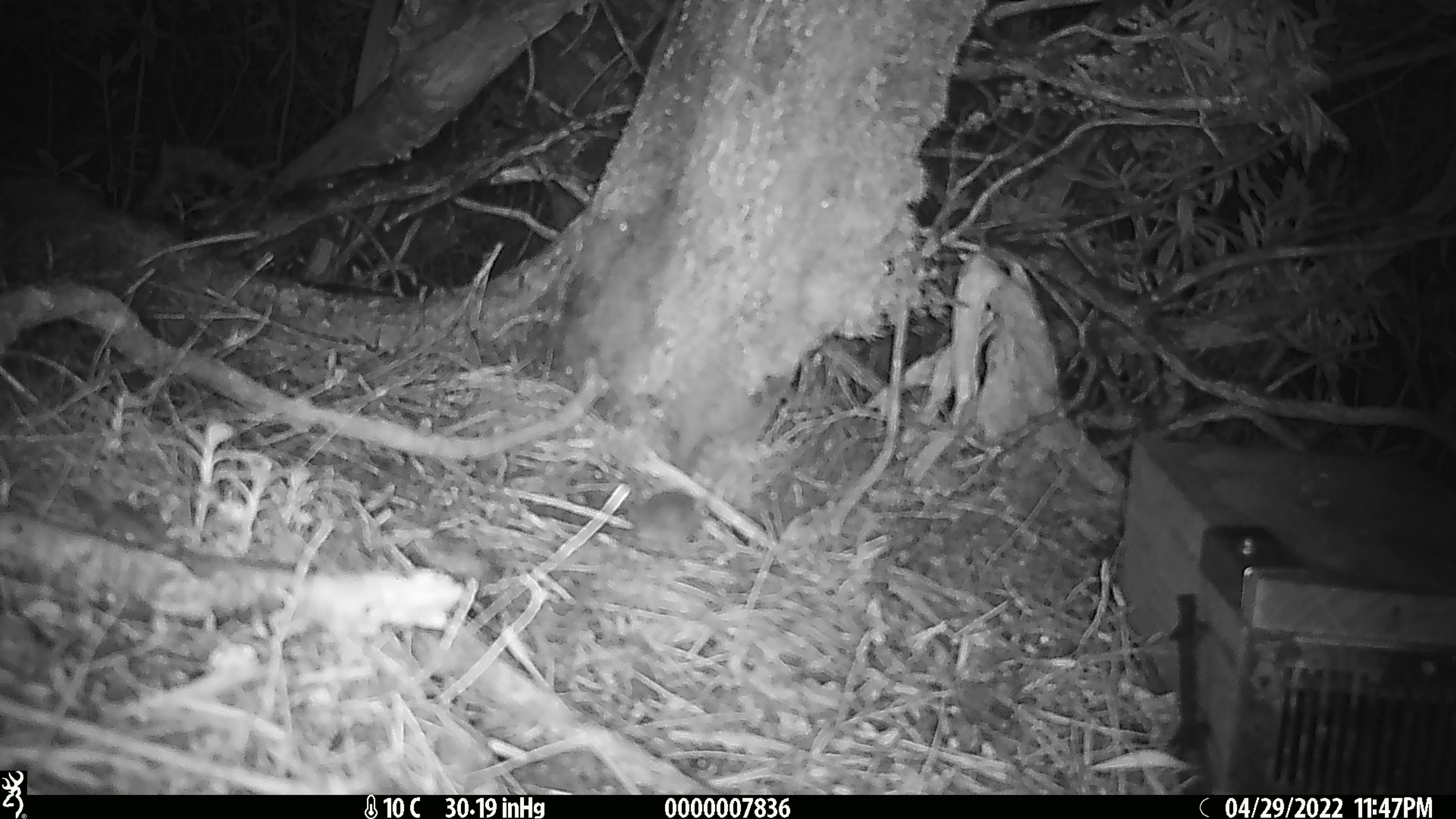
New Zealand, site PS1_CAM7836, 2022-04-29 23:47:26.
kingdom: Animalia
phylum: Chordata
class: Mammalia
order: Rodentia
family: Muridae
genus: Mus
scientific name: Mus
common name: mouse